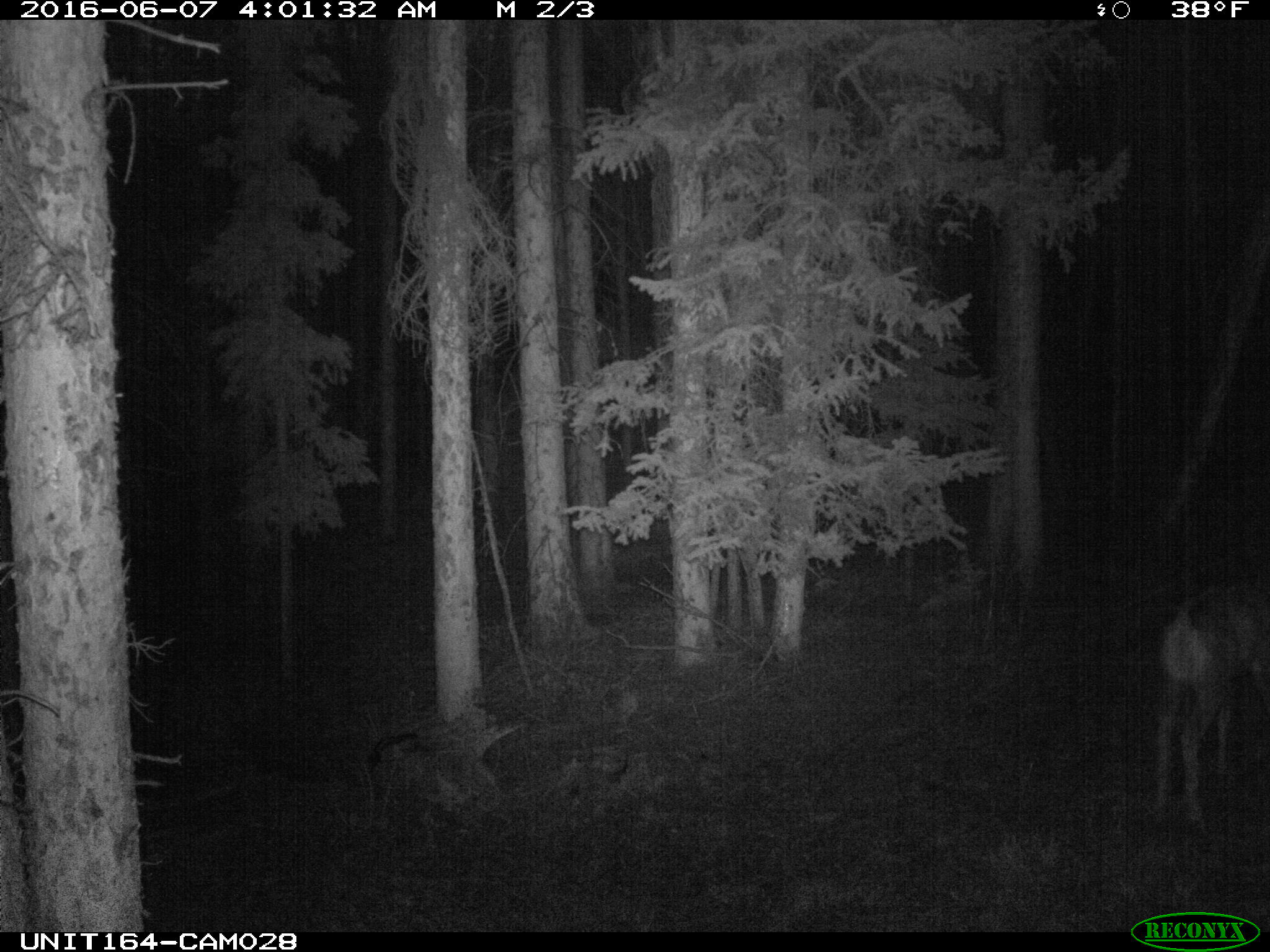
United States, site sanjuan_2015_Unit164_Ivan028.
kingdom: Animalia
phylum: Chordata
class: Mammalia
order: Artiodactyla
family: Cervidae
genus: Odocoileus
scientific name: Odocoileus hemionus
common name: mule deer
Odocoileus hemionus (mule deer).